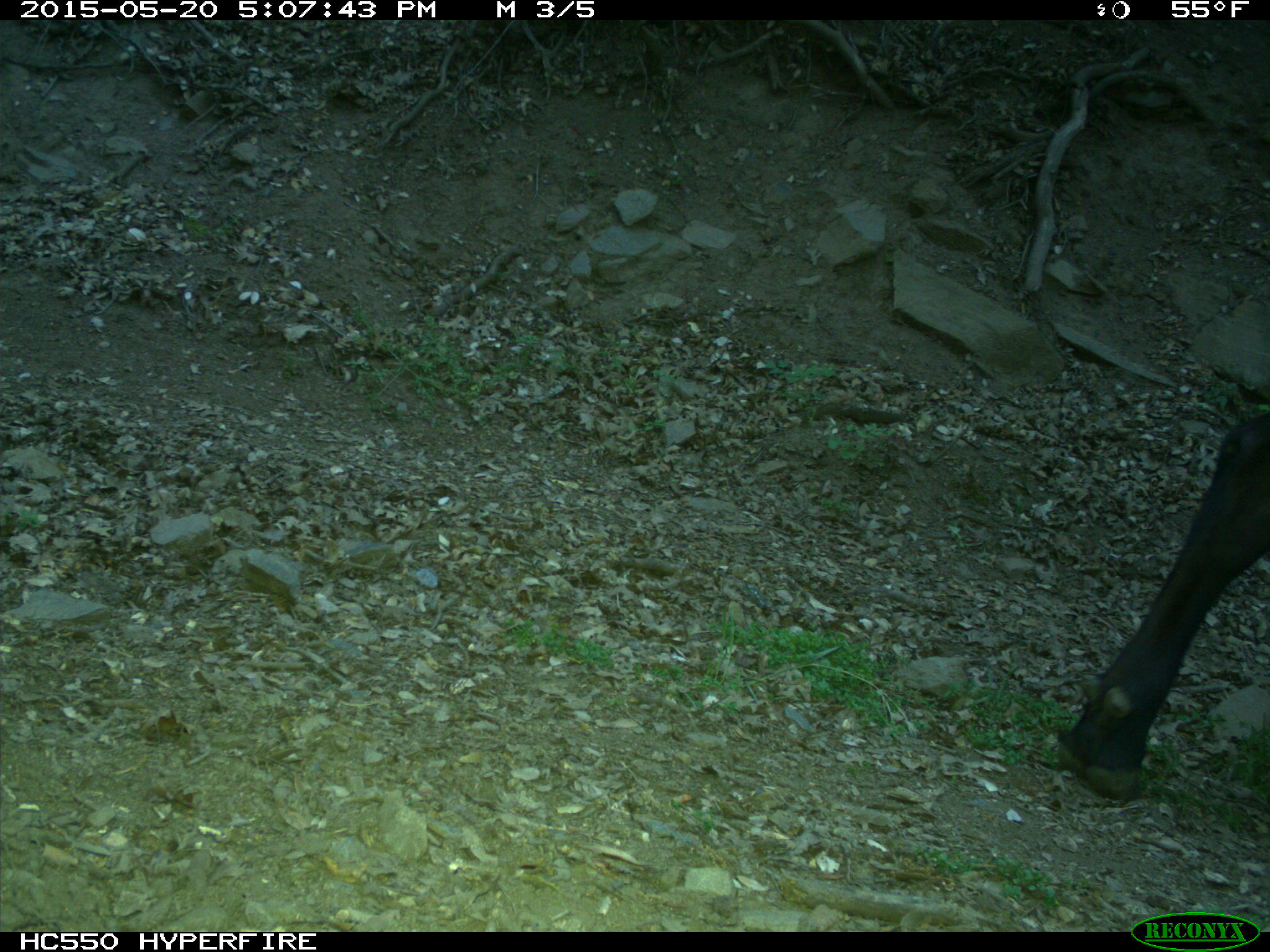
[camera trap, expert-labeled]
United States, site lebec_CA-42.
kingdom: Animalia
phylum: Chordata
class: Mammalia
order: Artiodactyla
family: Bovidae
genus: Bos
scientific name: Bos taurus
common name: domestic cow